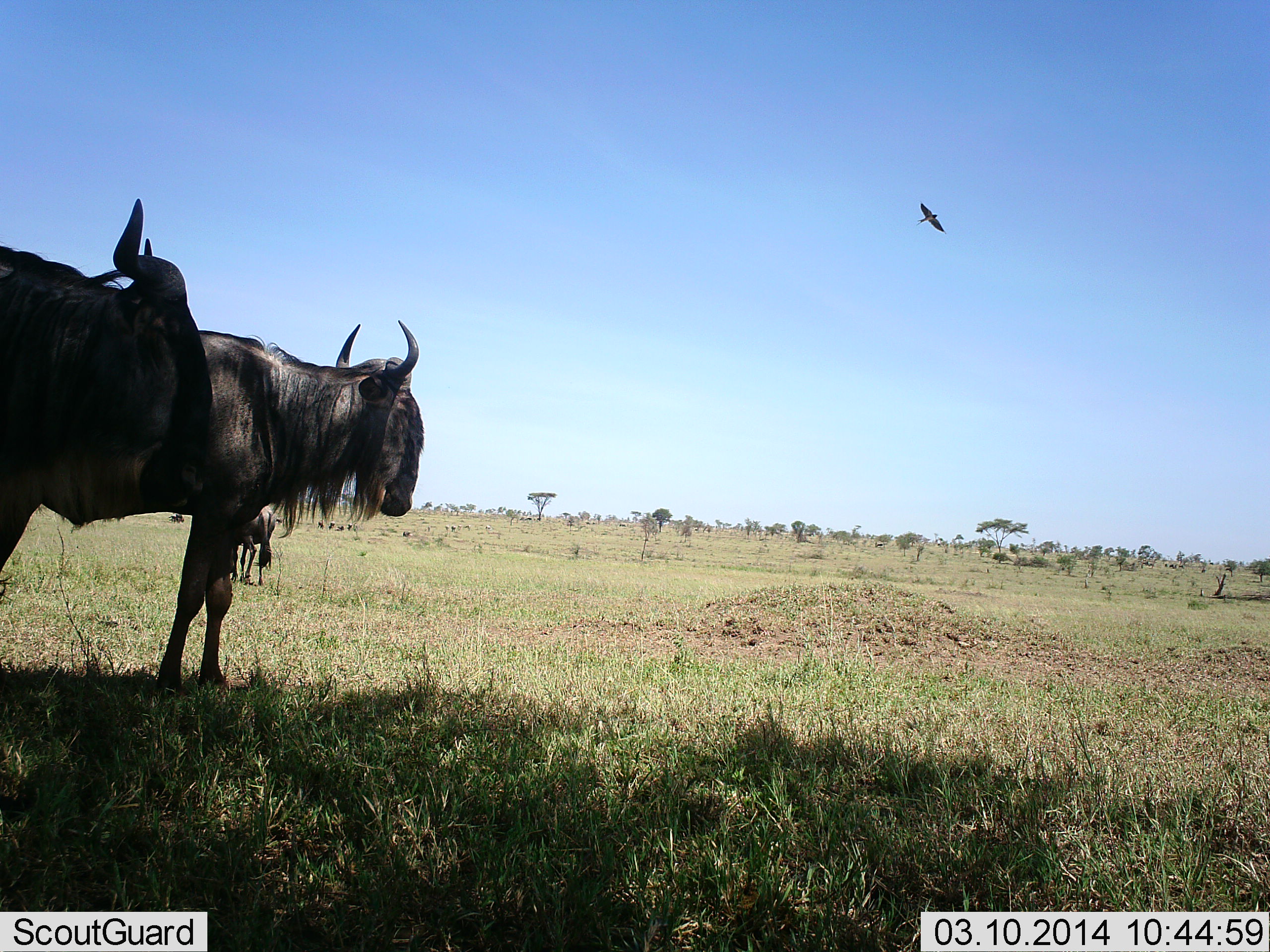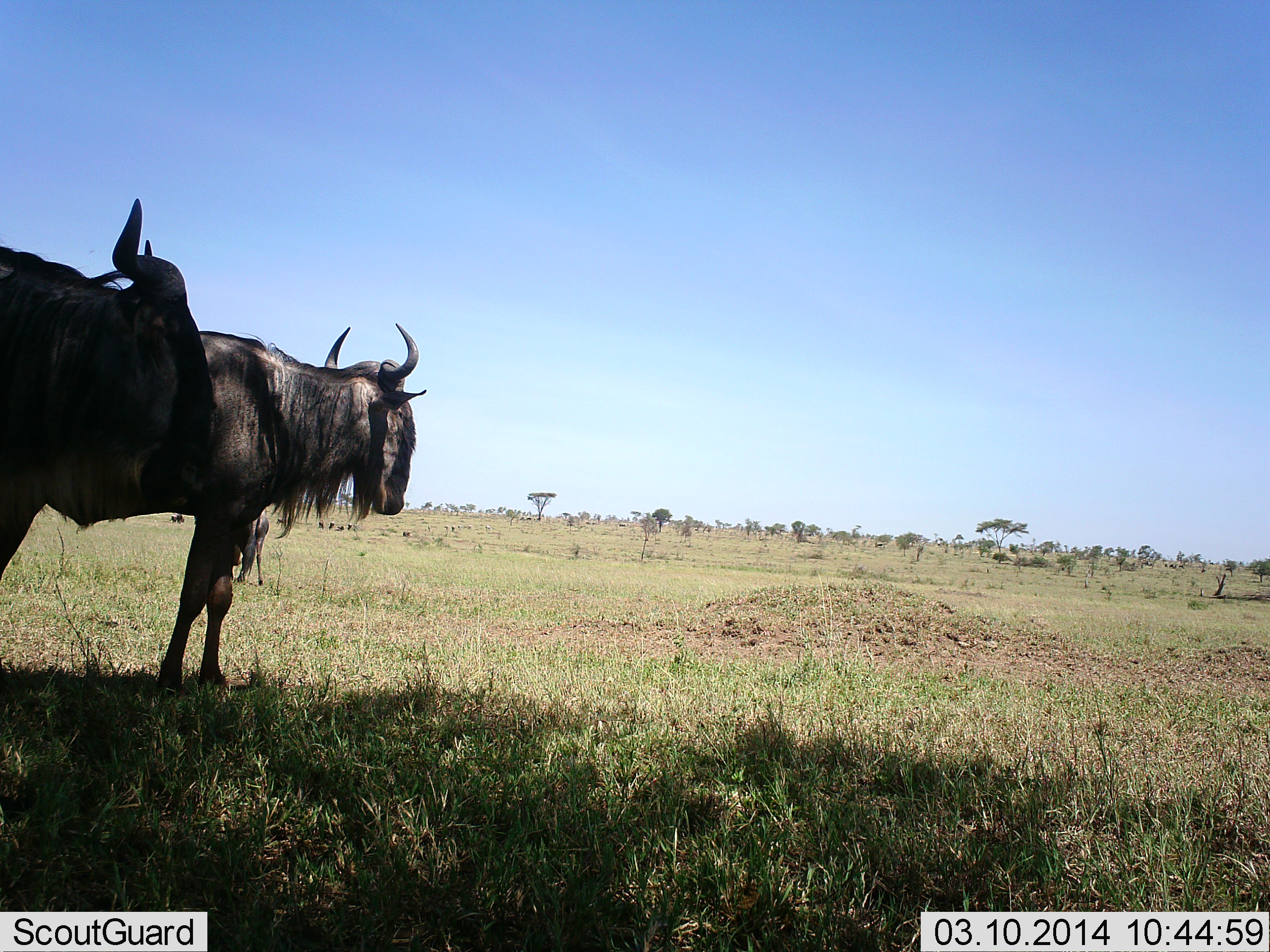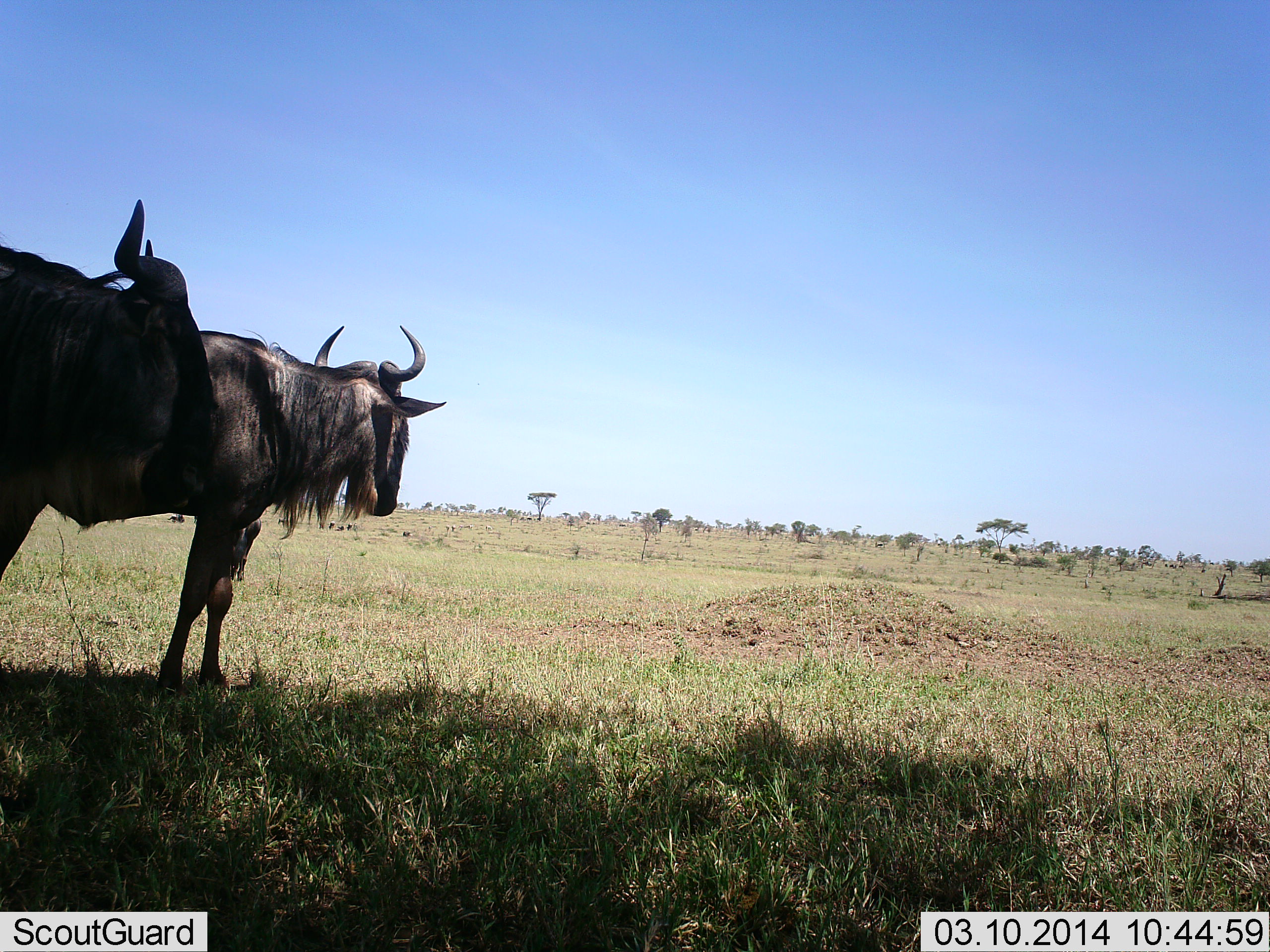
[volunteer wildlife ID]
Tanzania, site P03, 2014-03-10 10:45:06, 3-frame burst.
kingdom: Animalia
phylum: Chordata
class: Aves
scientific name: Aves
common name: bird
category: otherbird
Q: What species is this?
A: Otherbird (bird) (Aves).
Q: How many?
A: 1.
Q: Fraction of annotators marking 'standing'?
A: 0%.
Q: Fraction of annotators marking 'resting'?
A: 0%.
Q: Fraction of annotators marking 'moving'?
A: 100%.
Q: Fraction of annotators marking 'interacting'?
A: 0%.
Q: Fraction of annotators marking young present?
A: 0%.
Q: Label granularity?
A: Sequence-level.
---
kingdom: Animalia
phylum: Chordata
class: Mammalia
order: Artiodactyla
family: Bovidae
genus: Connochaetes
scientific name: Connochaetes taurinus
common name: blue wildebeest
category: wildebeest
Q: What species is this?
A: Wildebeest (blue wildebeest) (Connochaetes taurinus).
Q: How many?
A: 3.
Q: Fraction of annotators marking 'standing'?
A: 82%.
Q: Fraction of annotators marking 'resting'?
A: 12%.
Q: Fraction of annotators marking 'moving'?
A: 18%.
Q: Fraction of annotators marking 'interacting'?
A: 0%.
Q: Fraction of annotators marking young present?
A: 0%.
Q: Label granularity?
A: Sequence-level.